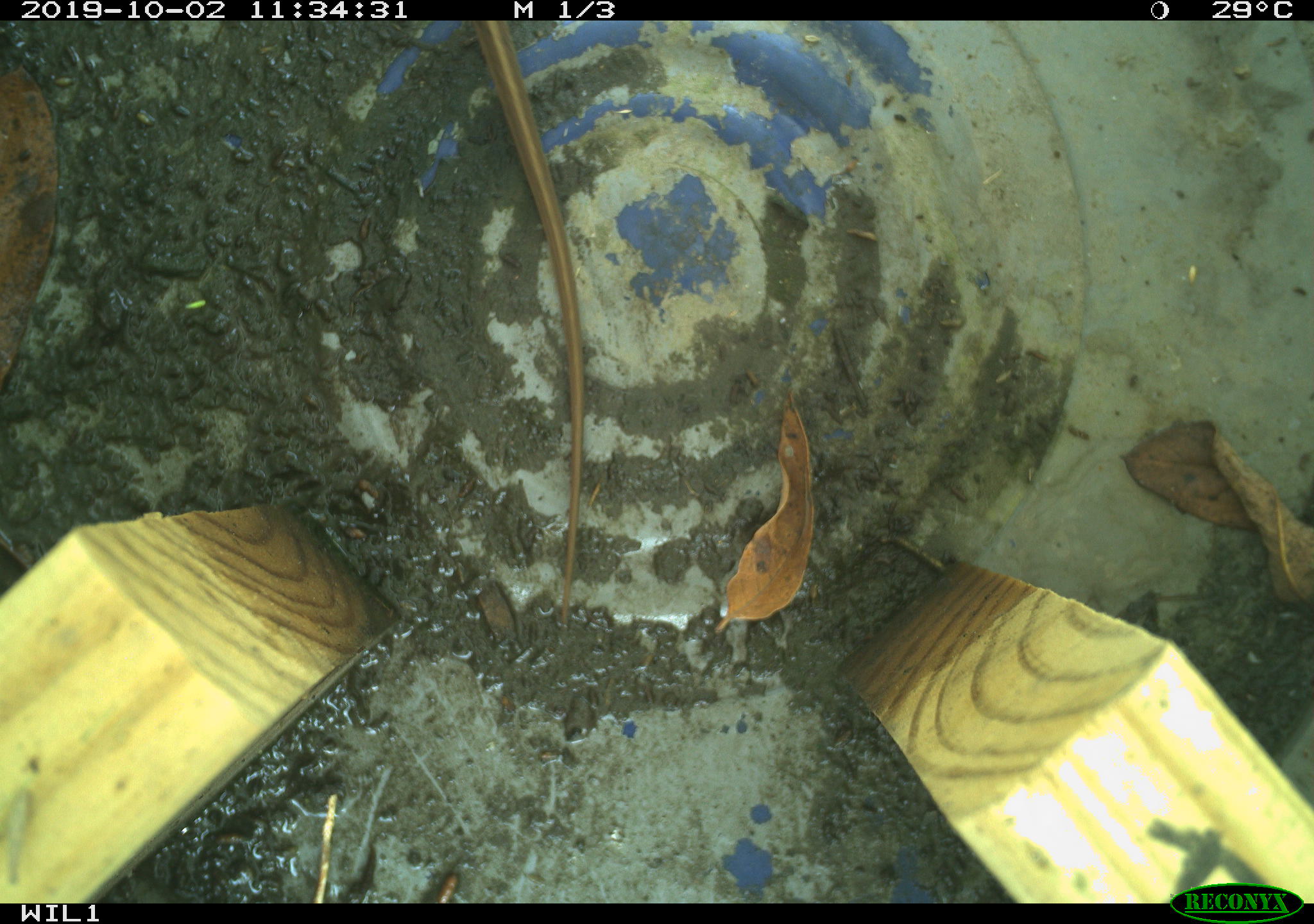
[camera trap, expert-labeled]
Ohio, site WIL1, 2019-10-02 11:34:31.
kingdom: Animalia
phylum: Chordata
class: Reptilia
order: Squamata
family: Colubridae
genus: Thamnophis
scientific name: Thamnophis sirtalis sirtalis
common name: eastern gartersnake